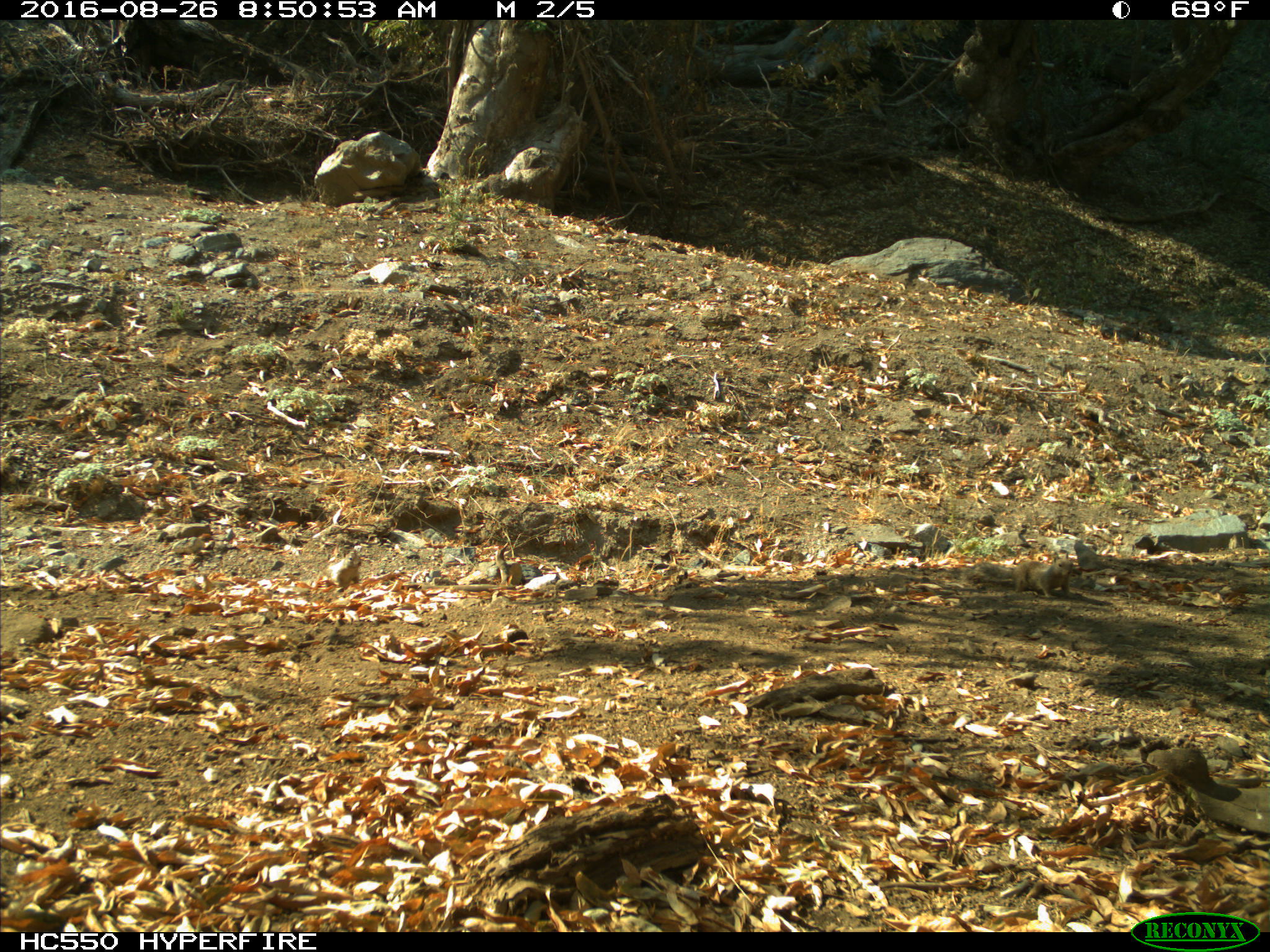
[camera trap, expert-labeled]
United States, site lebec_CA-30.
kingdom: Animalia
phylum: Chordata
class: Mammalia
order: Rodentia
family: Sciuridae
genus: Otospermophilus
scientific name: Otospermophilus beecheyi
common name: california ground squirrel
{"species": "Otospermophilus beecheyi (california ground squirrel)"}